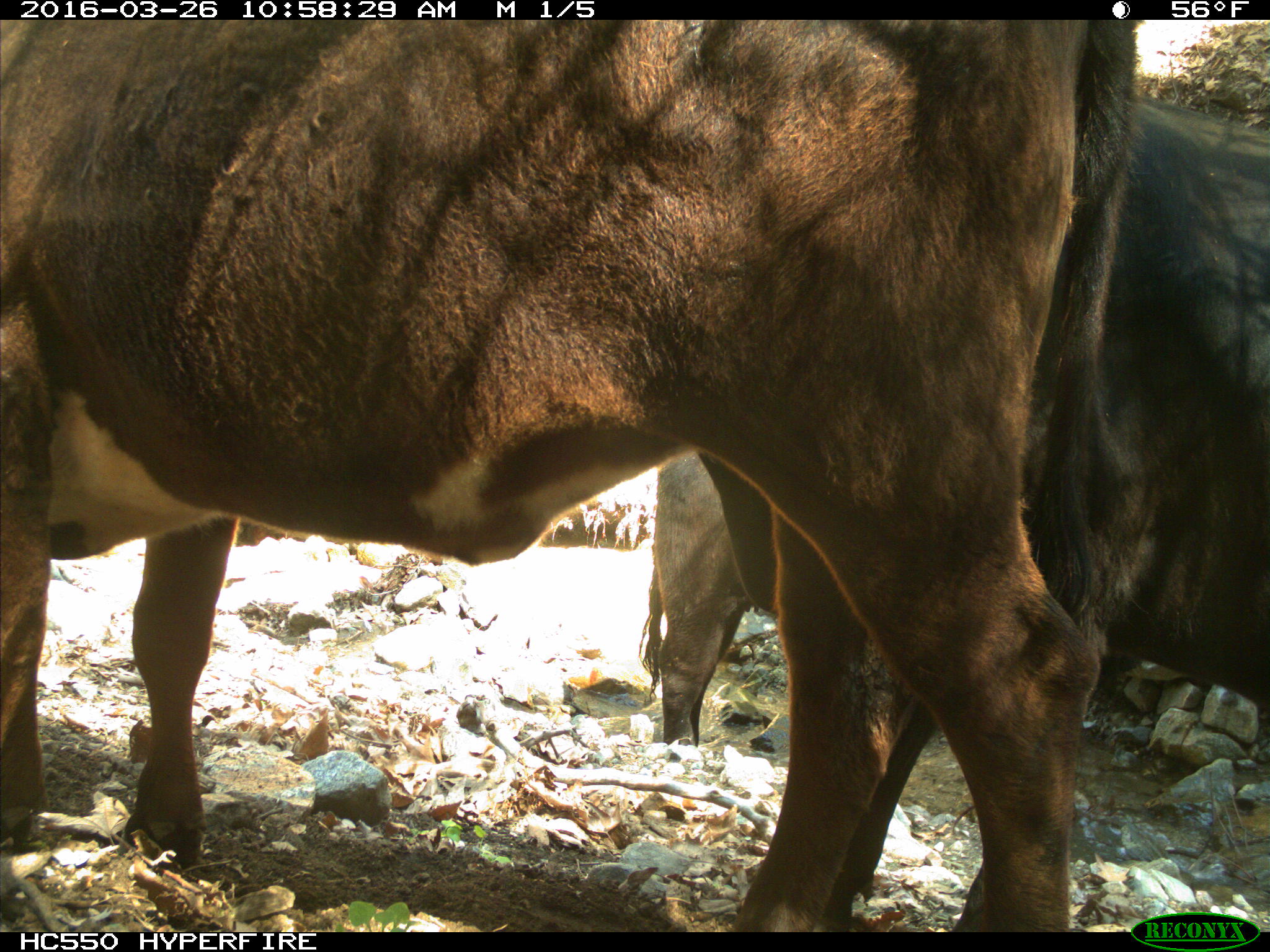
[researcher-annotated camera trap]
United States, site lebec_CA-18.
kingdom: Animalia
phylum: Chordata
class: Mammalia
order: Artiodactyla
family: Bovidae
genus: Bos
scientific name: Bos taurus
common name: domestic cow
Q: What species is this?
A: Bos taurus (domestic cow).